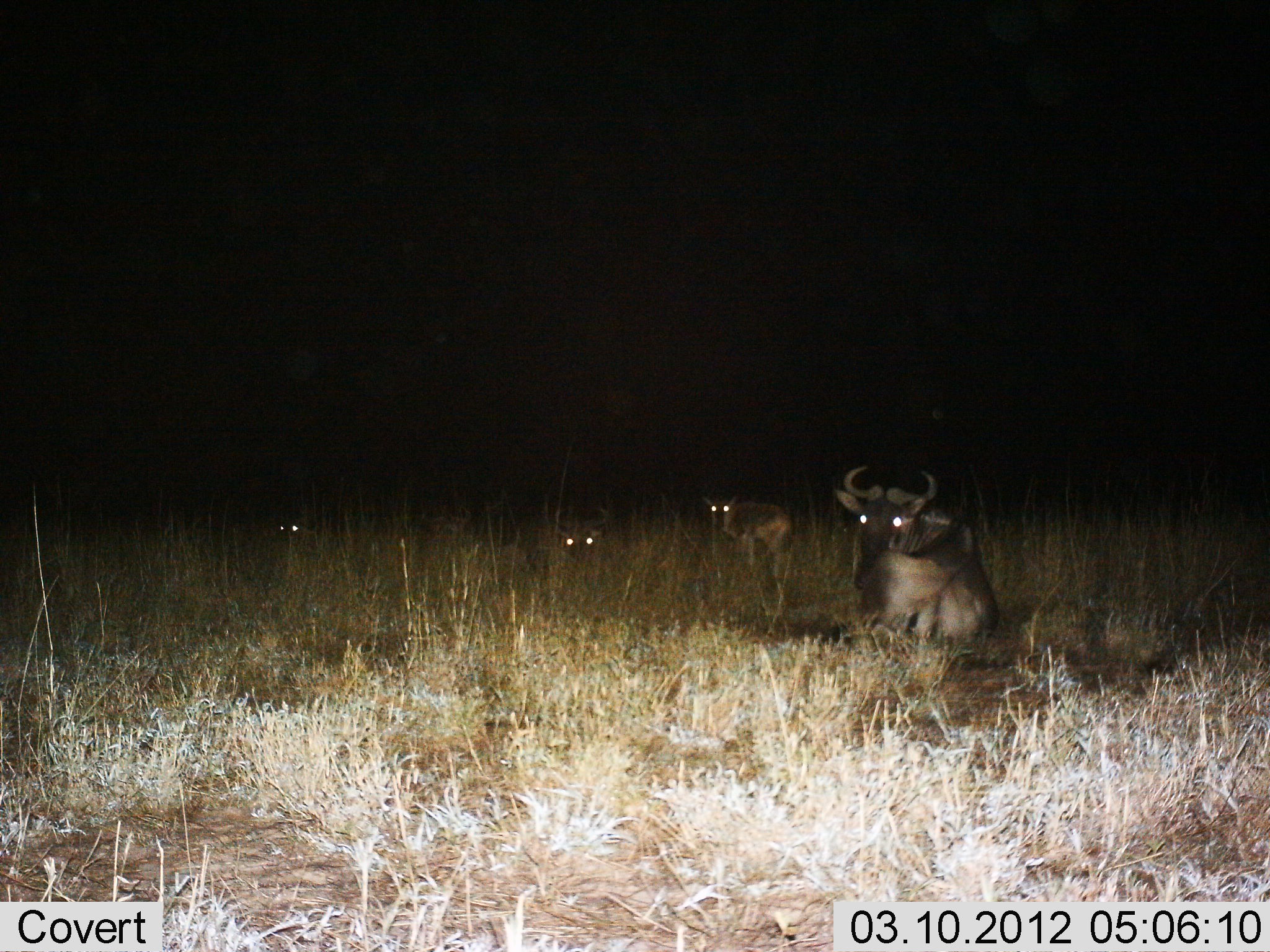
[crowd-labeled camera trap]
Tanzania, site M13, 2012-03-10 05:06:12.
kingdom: Animalia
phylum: Chordata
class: Mammalia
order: Artiodactyla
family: Bovidae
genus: Connochaetes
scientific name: Connochaetes taurinus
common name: blue wildebeest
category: wildebeest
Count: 4.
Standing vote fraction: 34%.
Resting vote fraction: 93%.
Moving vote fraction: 0%.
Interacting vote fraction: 0%.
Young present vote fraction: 28%.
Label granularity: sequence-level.